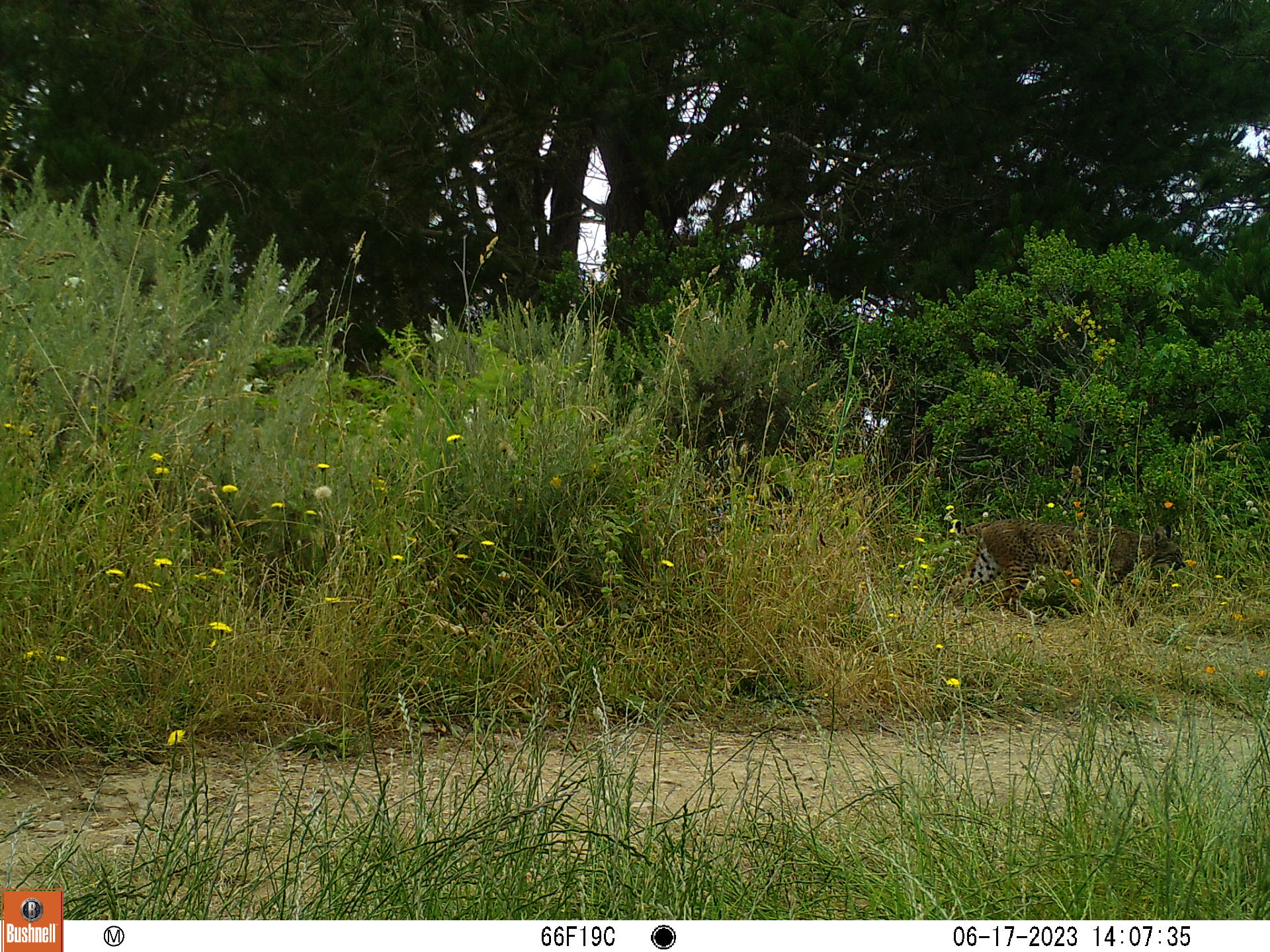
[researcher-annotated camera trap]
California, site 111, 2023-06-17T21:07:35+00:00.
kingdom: Animalia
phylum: Chordata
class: Mammalia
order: Carnivora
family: Felidae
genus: Lynx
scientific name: Lynx rufus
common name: bobcat